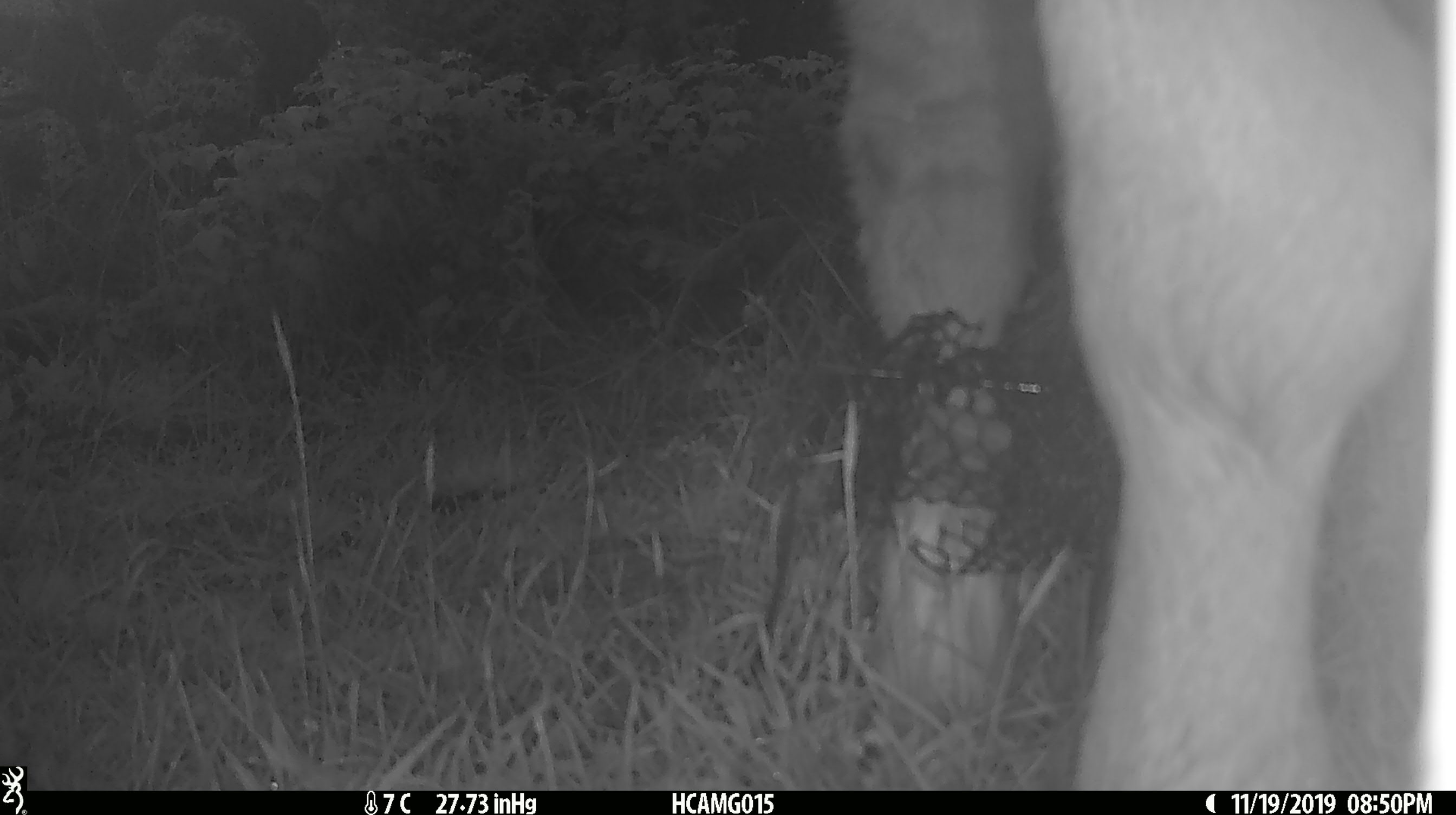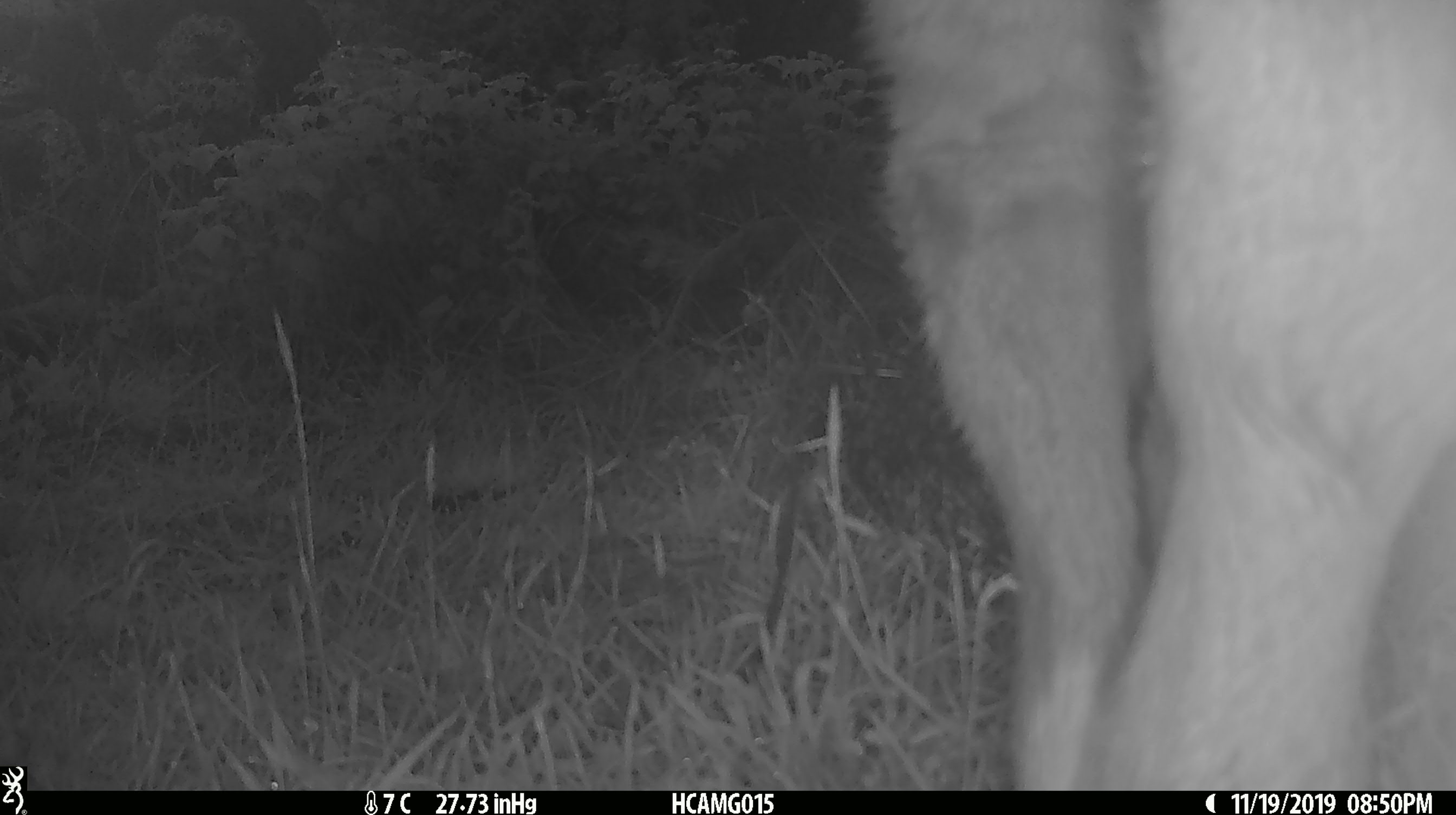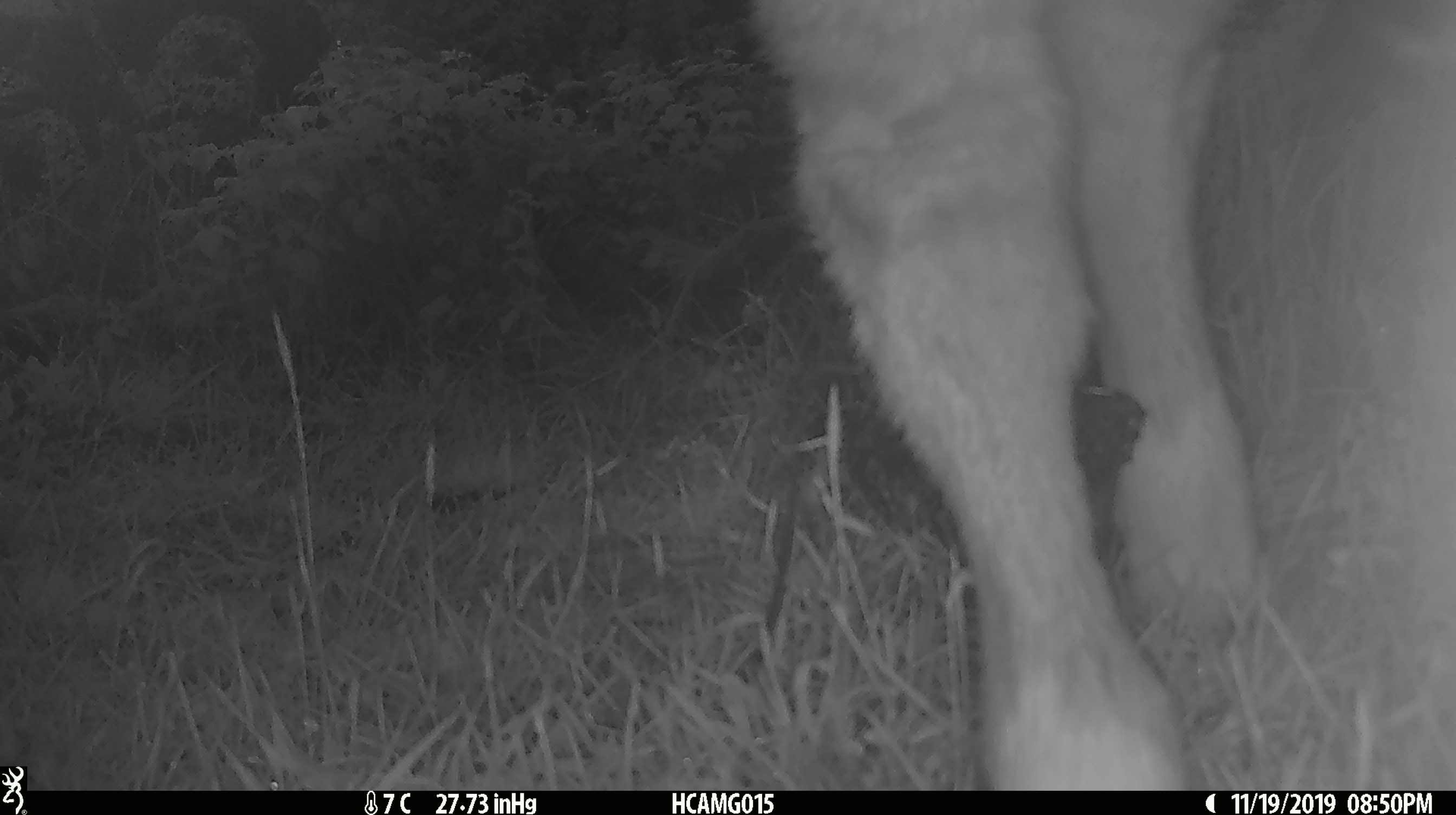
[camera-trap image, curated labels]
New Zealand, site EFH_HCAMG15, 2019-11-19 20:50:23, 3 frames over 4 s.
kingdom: Animalia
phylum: Chordata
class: Mammalia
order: Artiodactyla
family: Bovidae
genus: Bos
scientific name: Bos taurus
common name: domestic cow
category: cow